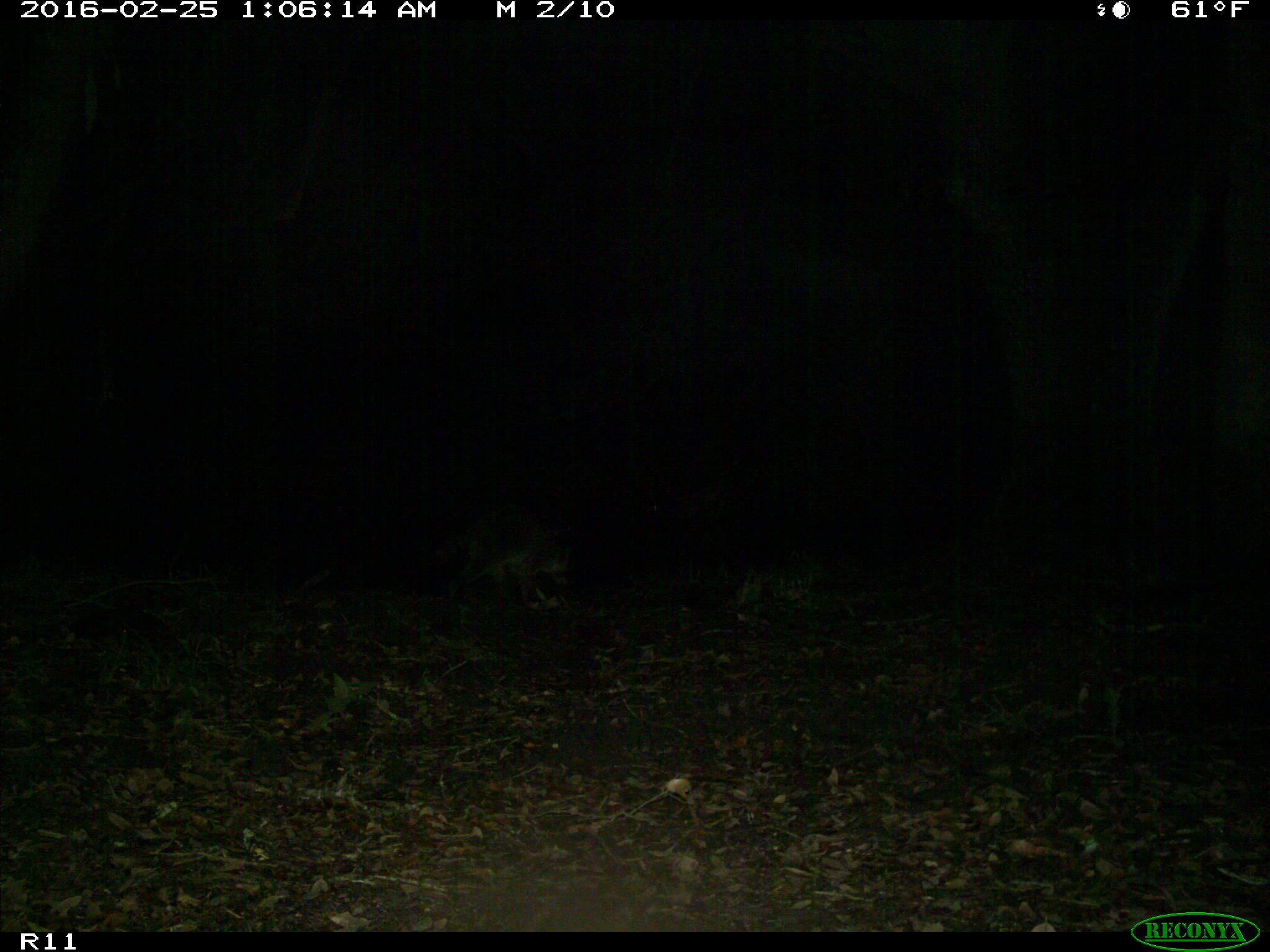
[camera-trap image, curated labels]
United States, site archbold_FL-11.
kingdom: Animalia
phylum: Chordata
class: Mammalia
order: Carnivora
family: Procyonidae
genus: Procyon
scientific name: Procyon lotor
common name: common raccoon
Procyon lotor (common raccoon).